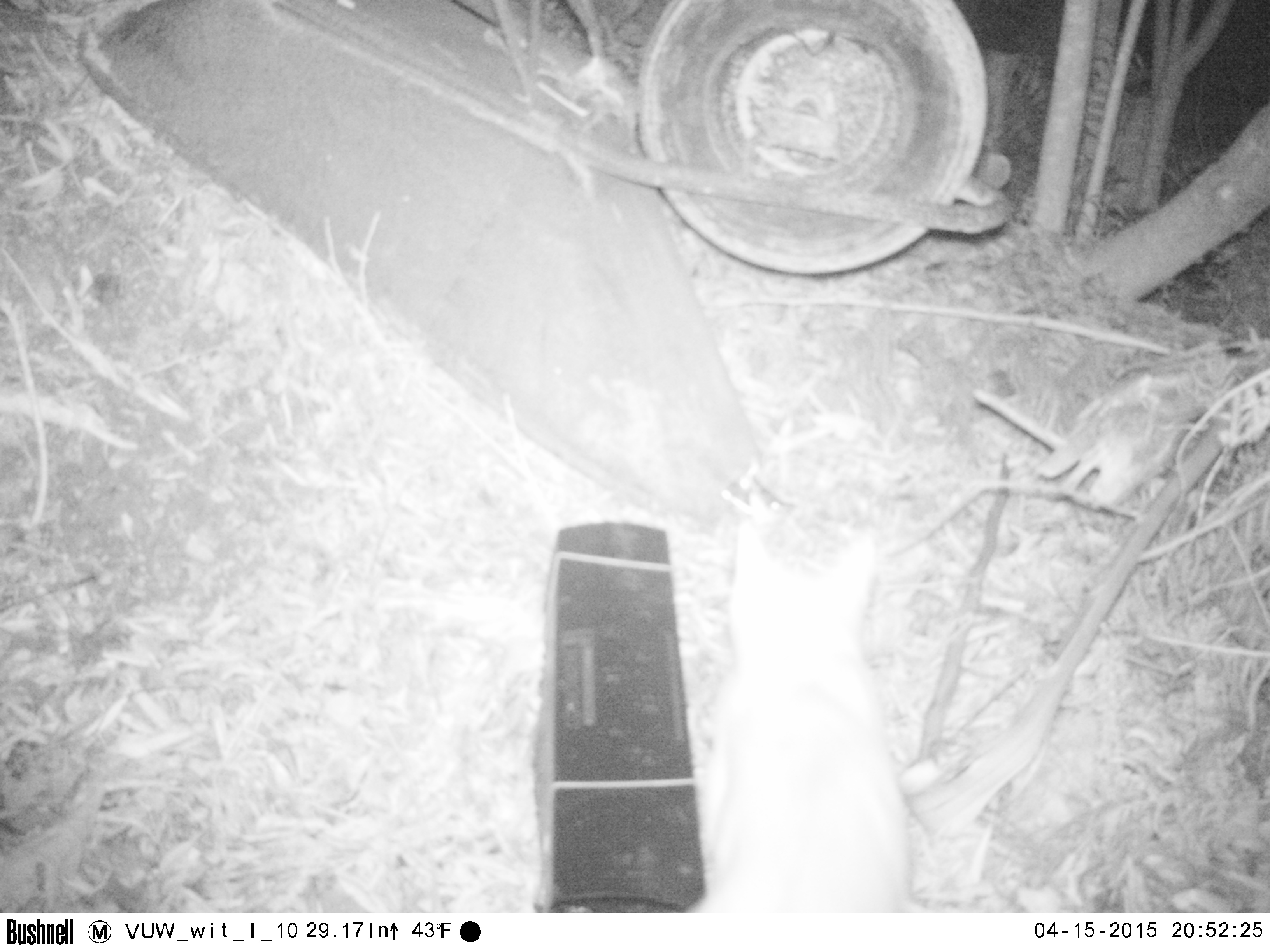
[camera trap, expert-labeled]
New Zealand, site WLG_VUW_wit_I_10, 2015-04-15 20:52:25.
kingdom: Animalia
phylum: Chordata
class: Mammalia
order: Carnivora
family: Felidae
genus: Felis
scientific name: Felis catus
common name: domestic cat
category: cat